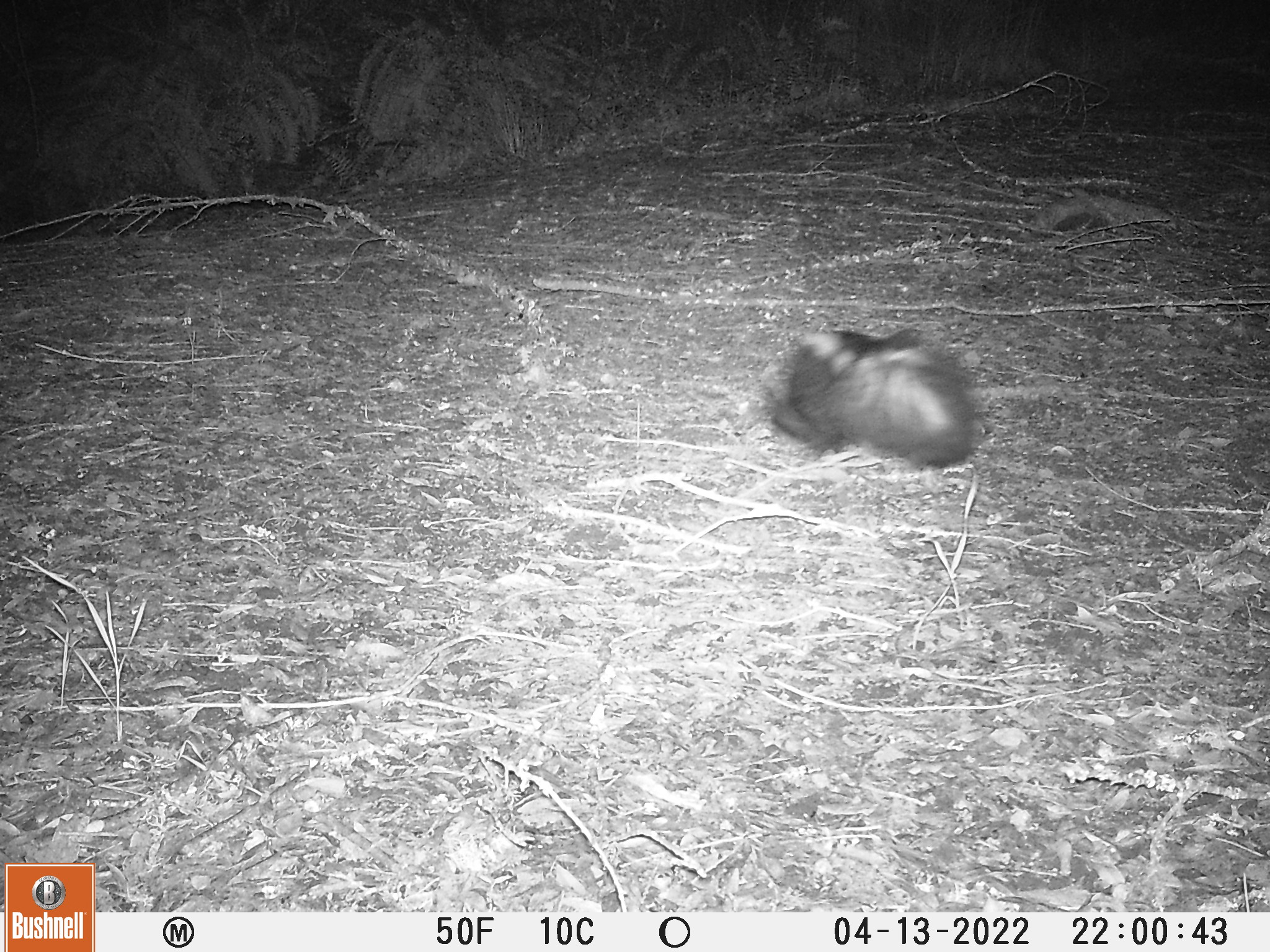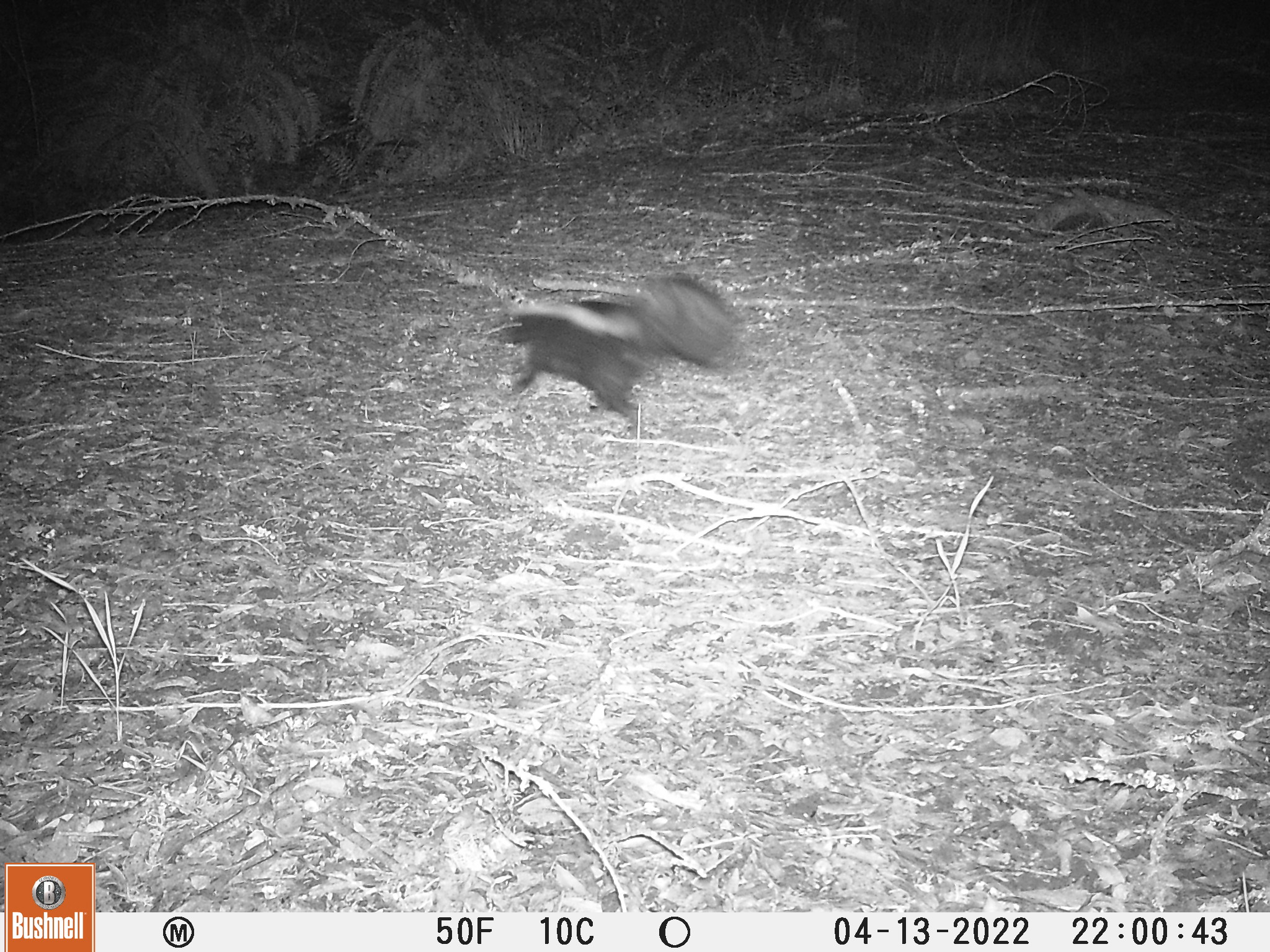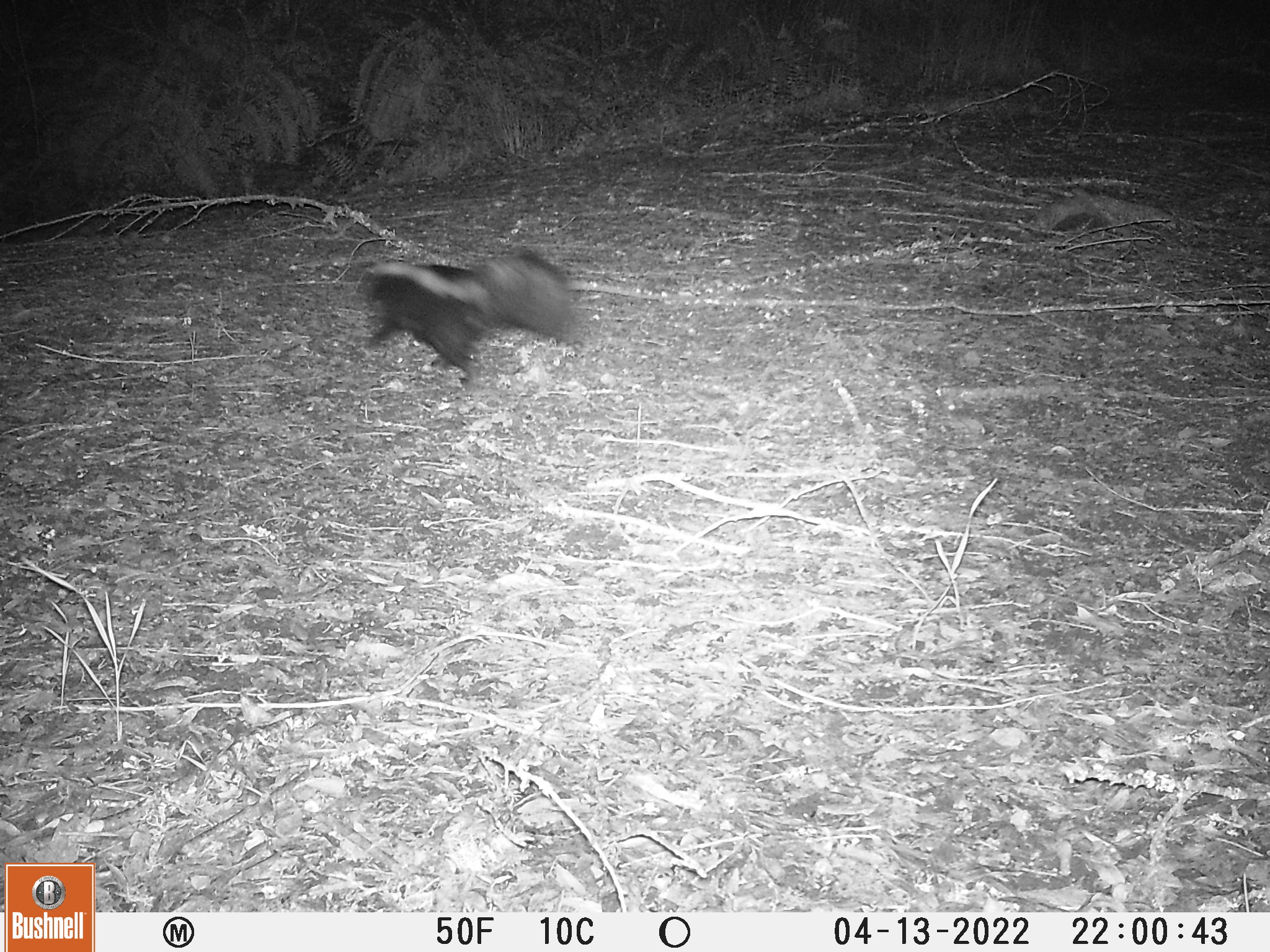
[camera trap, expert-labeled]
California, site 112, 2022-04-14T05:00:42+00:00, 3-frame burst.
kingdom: Animalia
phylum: Chordata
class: Mammalia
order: Carnivora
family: Mephitidae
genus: Mephitis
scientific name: Mephitis mephitis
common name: striped skunk